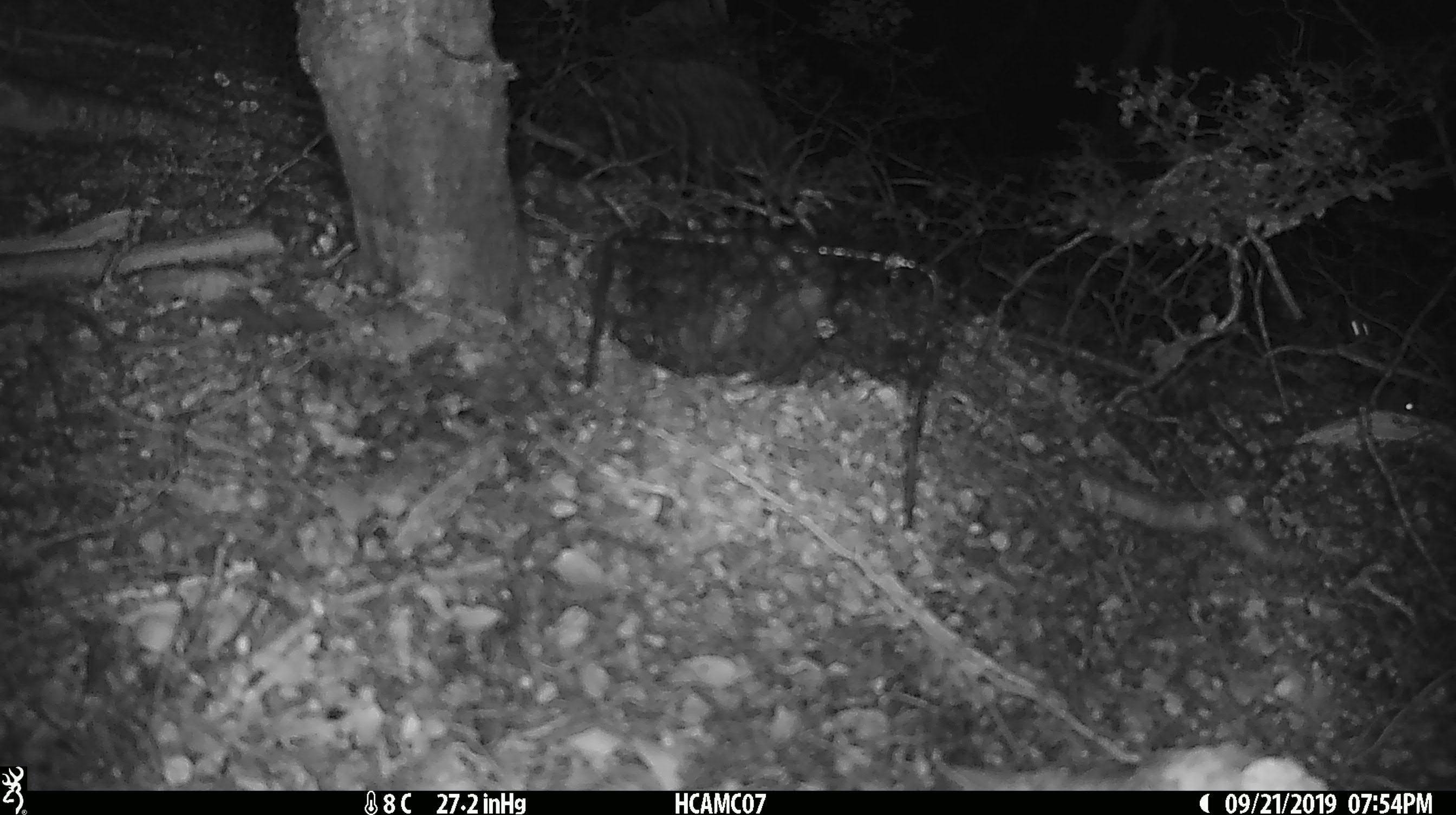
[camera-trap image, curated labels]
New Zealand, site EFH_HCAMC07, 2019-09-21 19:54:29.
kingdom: Animalia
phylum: Chordata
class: Mammalia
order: Rodentia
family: Muridae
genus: Mus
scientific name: Mus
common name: mouse